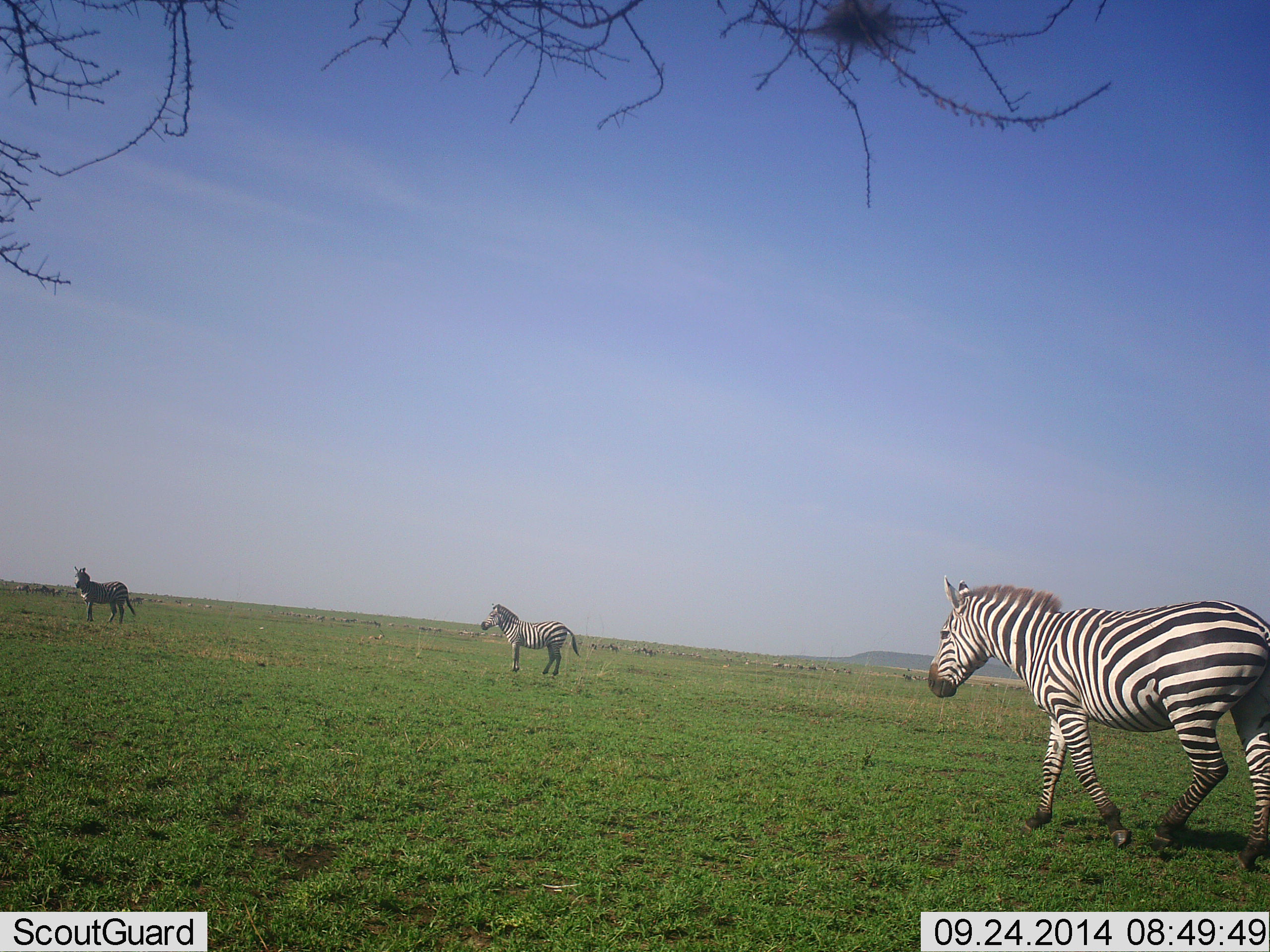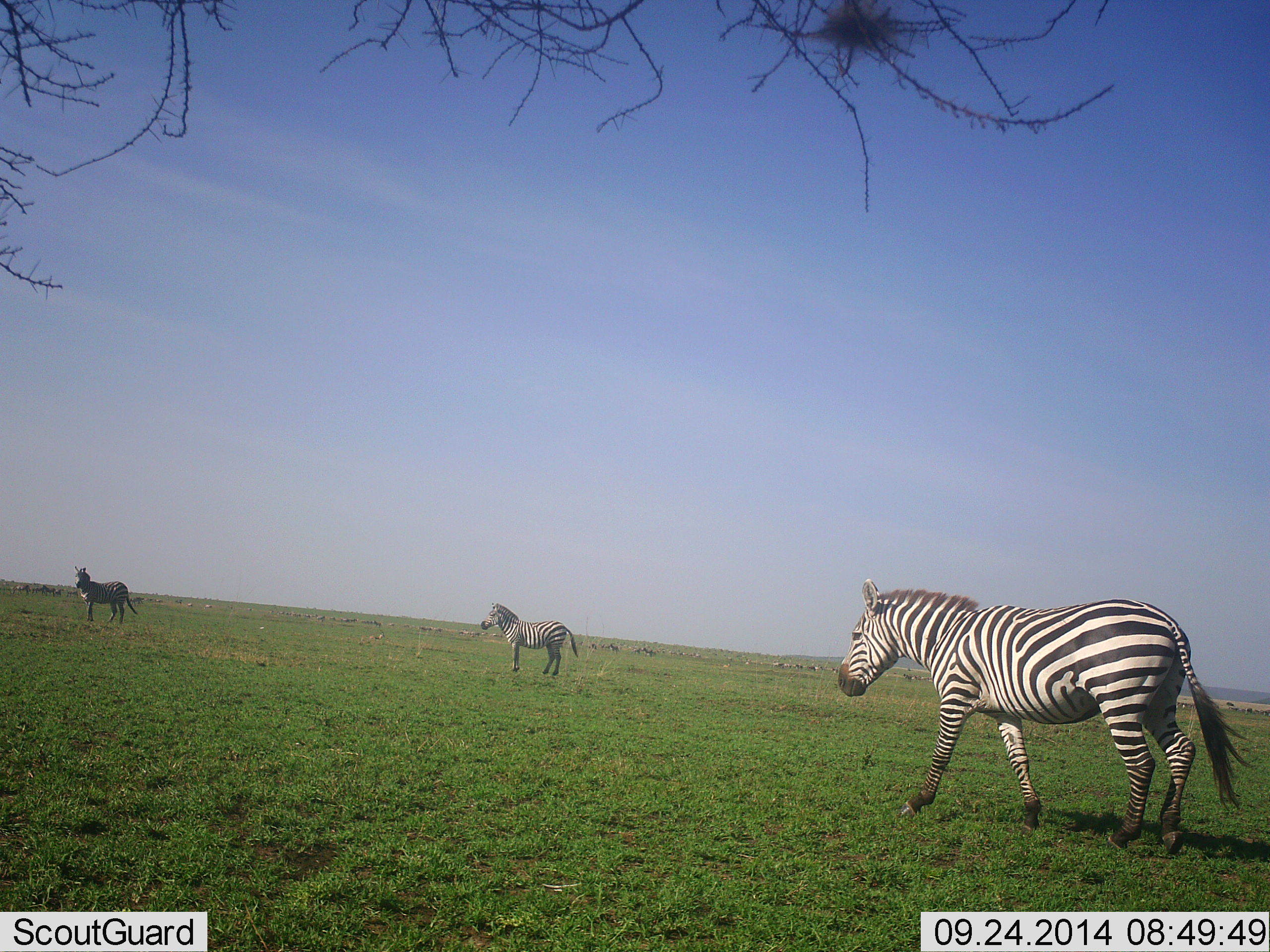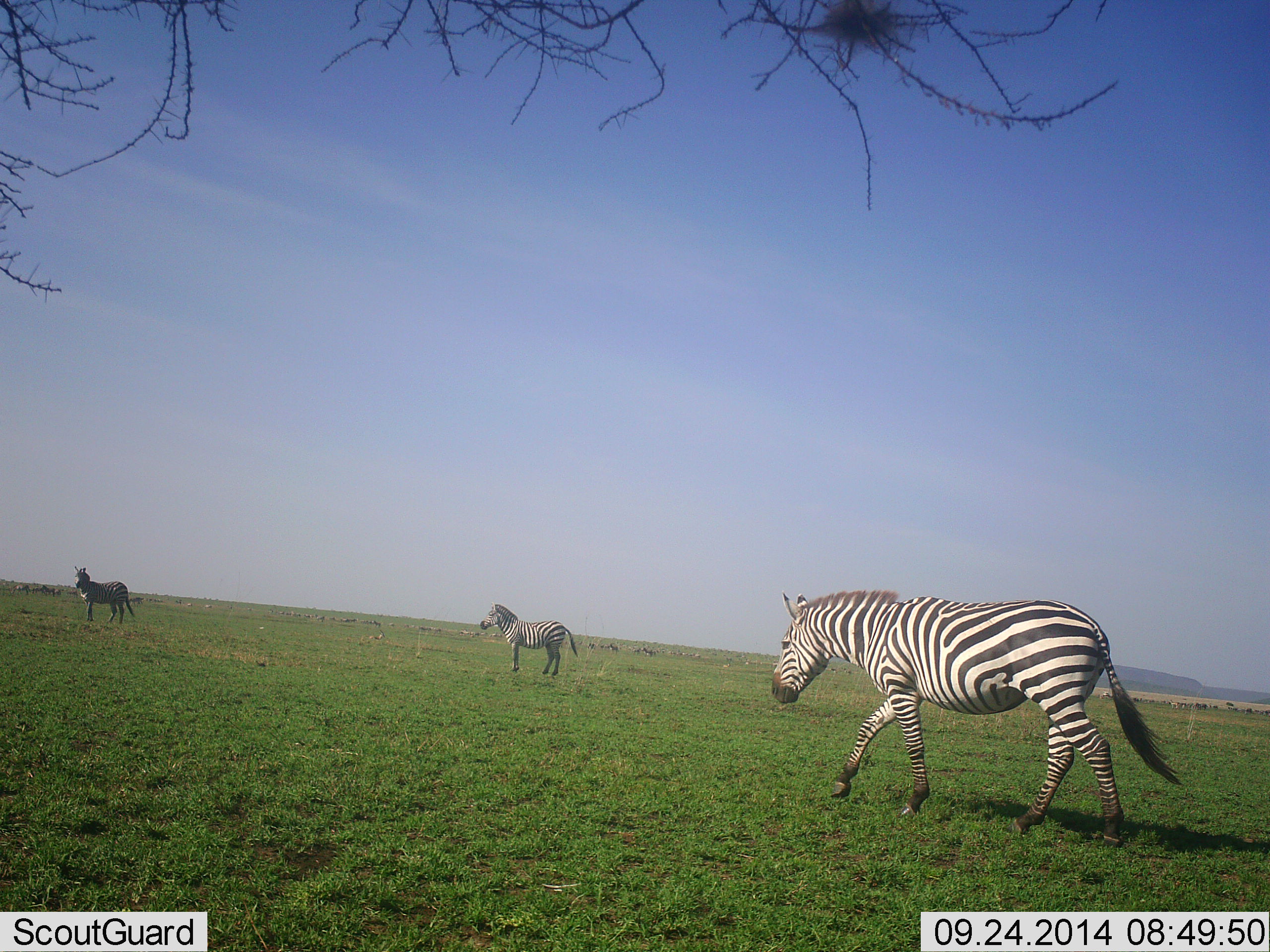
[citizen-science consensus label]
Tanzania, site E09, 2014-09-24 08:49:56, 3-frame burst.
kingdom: Animalia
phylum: Chordata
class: Mammalia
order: Perissodactyla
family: Equidae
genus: Equus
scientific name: Equus quagga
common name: plains zebra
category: zebra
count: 3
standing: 70%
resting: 0%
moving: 90%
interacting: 0%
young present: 0%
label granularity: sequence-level